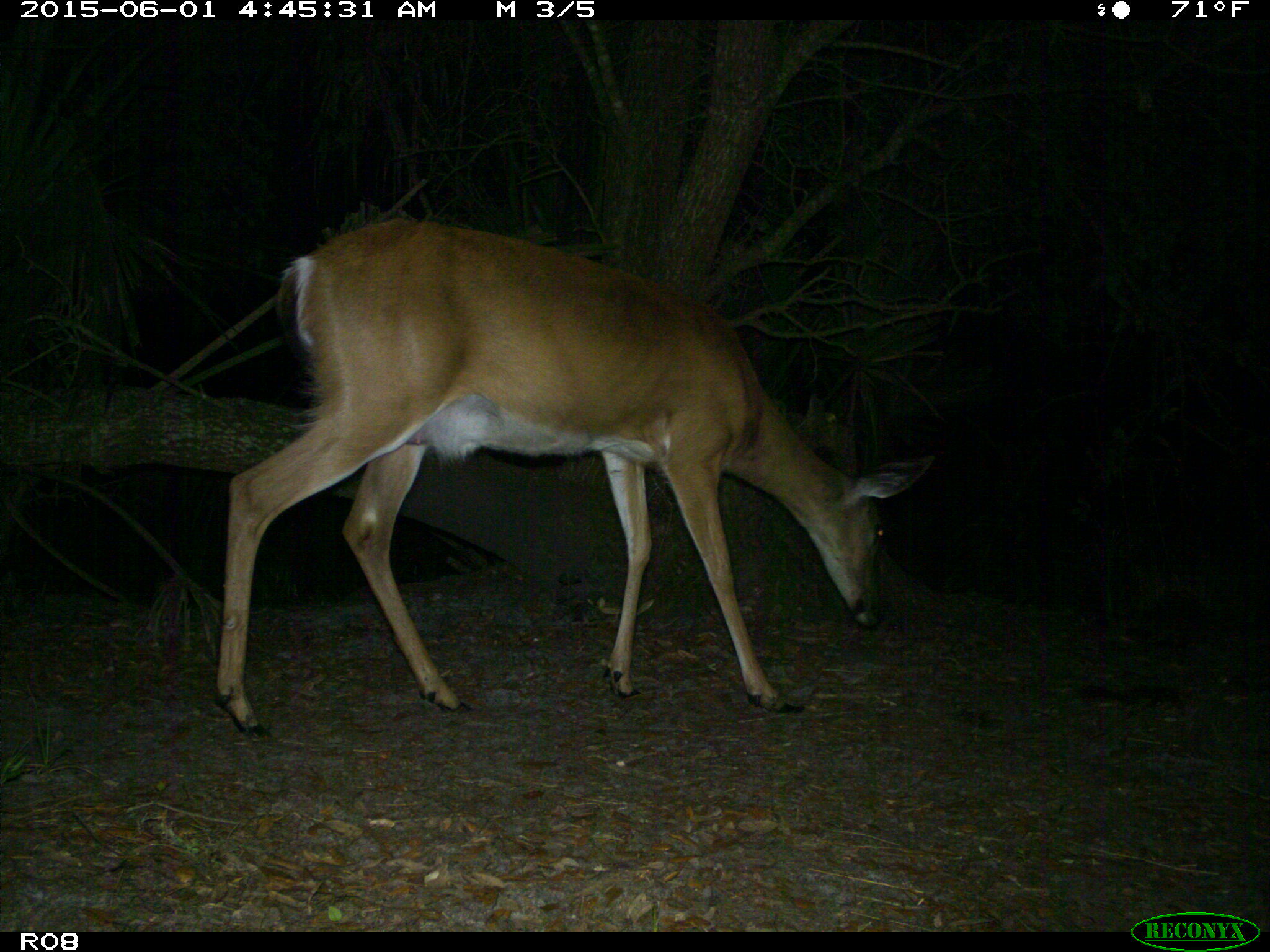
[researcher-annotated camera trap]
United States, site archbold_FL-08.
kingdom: Animalia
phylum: Chordata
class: Mammalia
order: Artiodactyla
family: Cervidae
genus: Odocoileus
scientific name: Odocoileus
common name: deer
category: unidentified deer